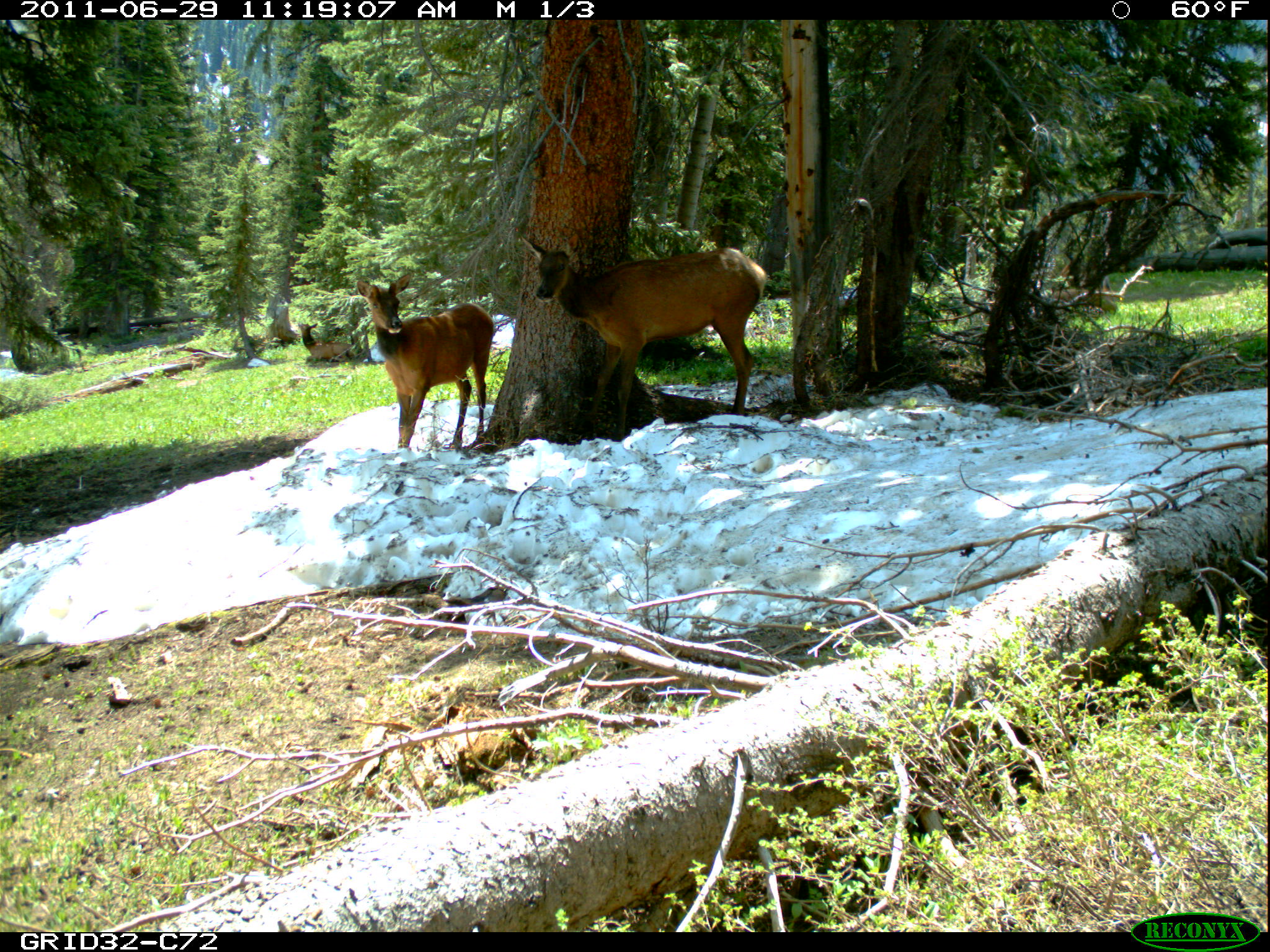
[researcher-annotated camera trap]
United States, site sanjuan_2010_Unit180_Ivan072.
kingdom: Animalia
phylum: Chordata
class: Mammalia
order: Artiodactyla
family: Cervidae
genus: Cervus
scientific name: Cervus elaphus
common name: red deer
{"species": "Cervus elaphus (red deer)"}